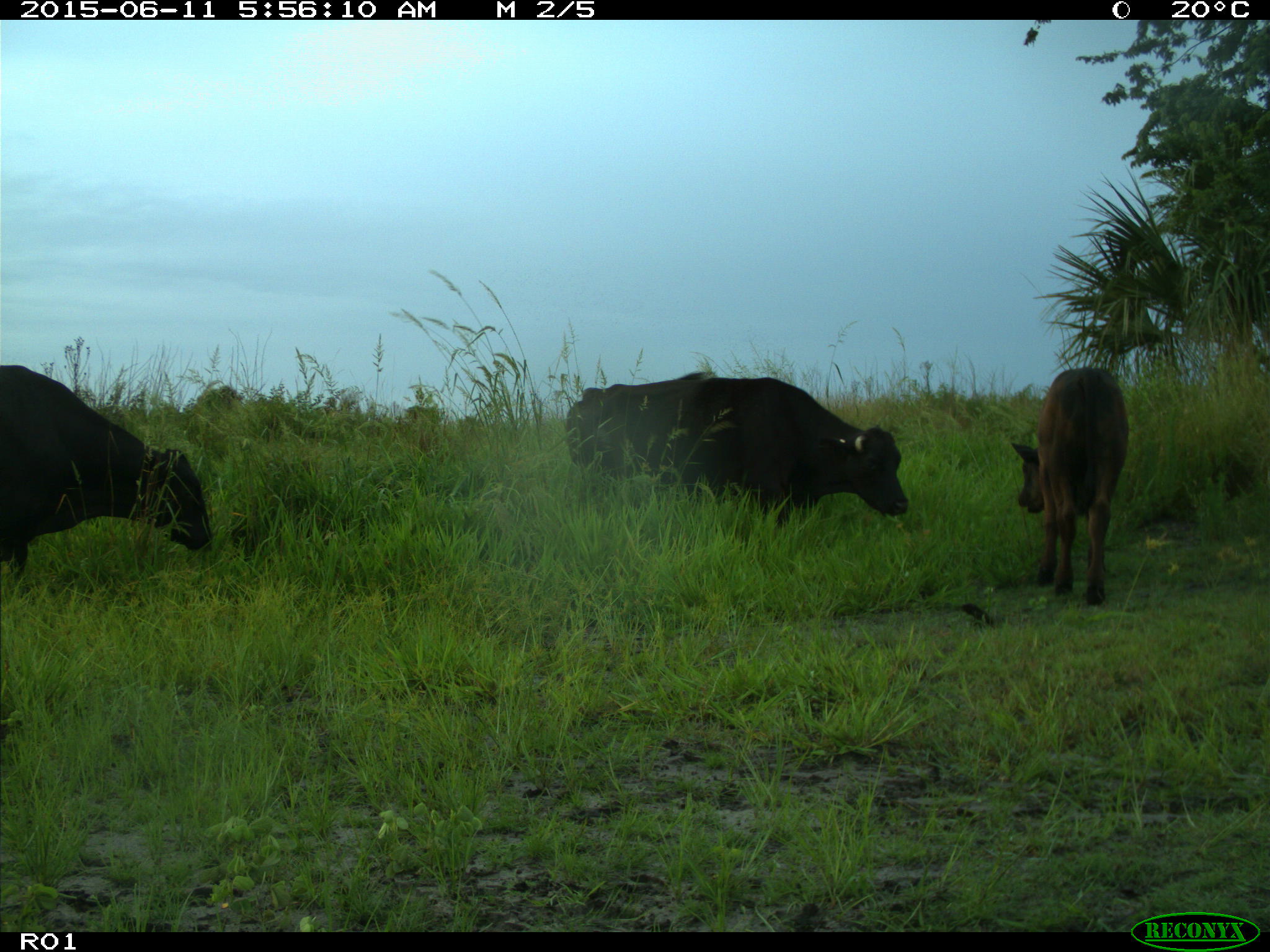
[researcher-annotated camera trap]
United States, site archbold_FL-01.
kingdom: Animalia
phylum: Chordata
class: Mammalia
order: Artiodactyla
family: Bovidae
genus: Bos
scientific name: Bos taurus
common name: domestic cow